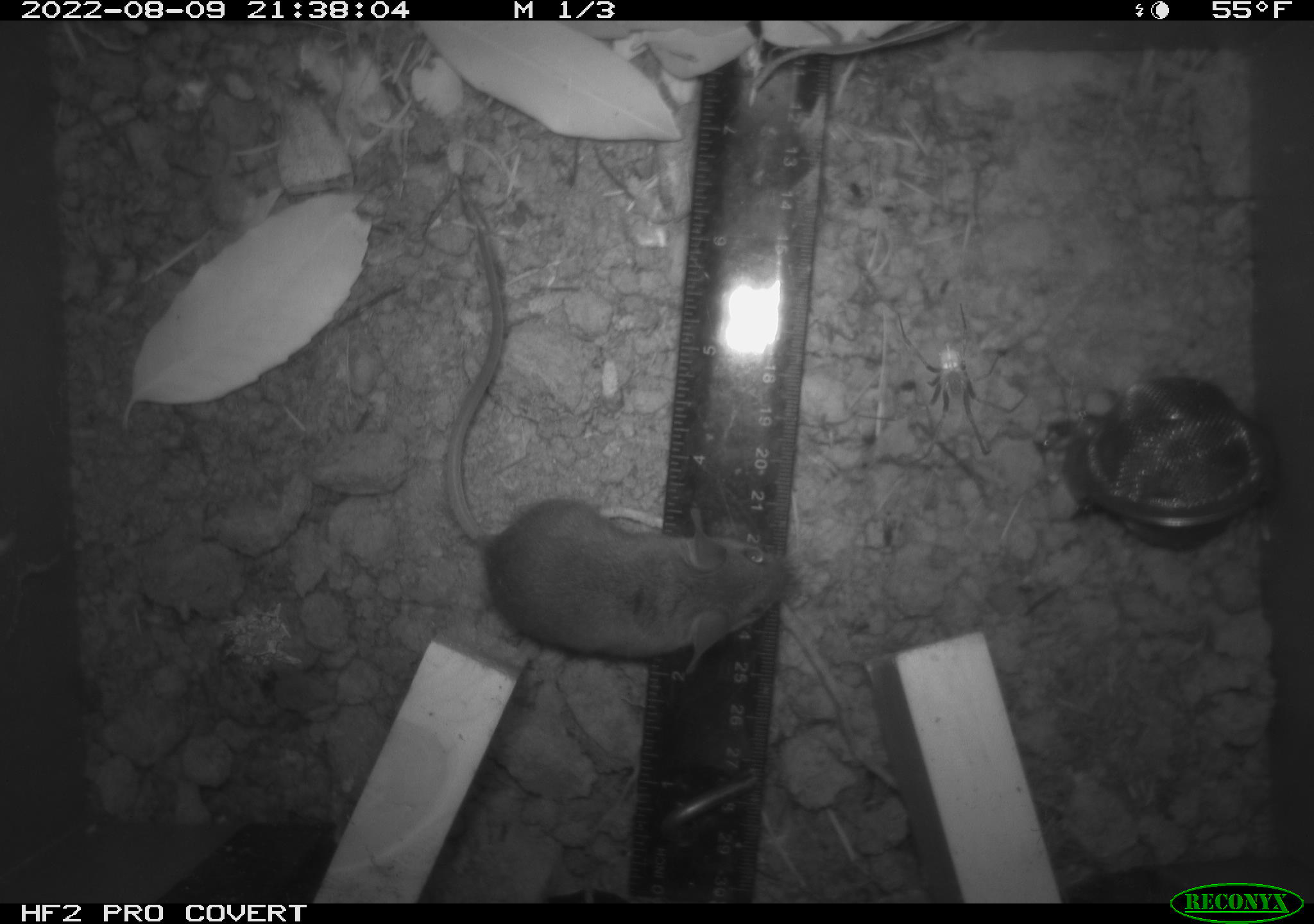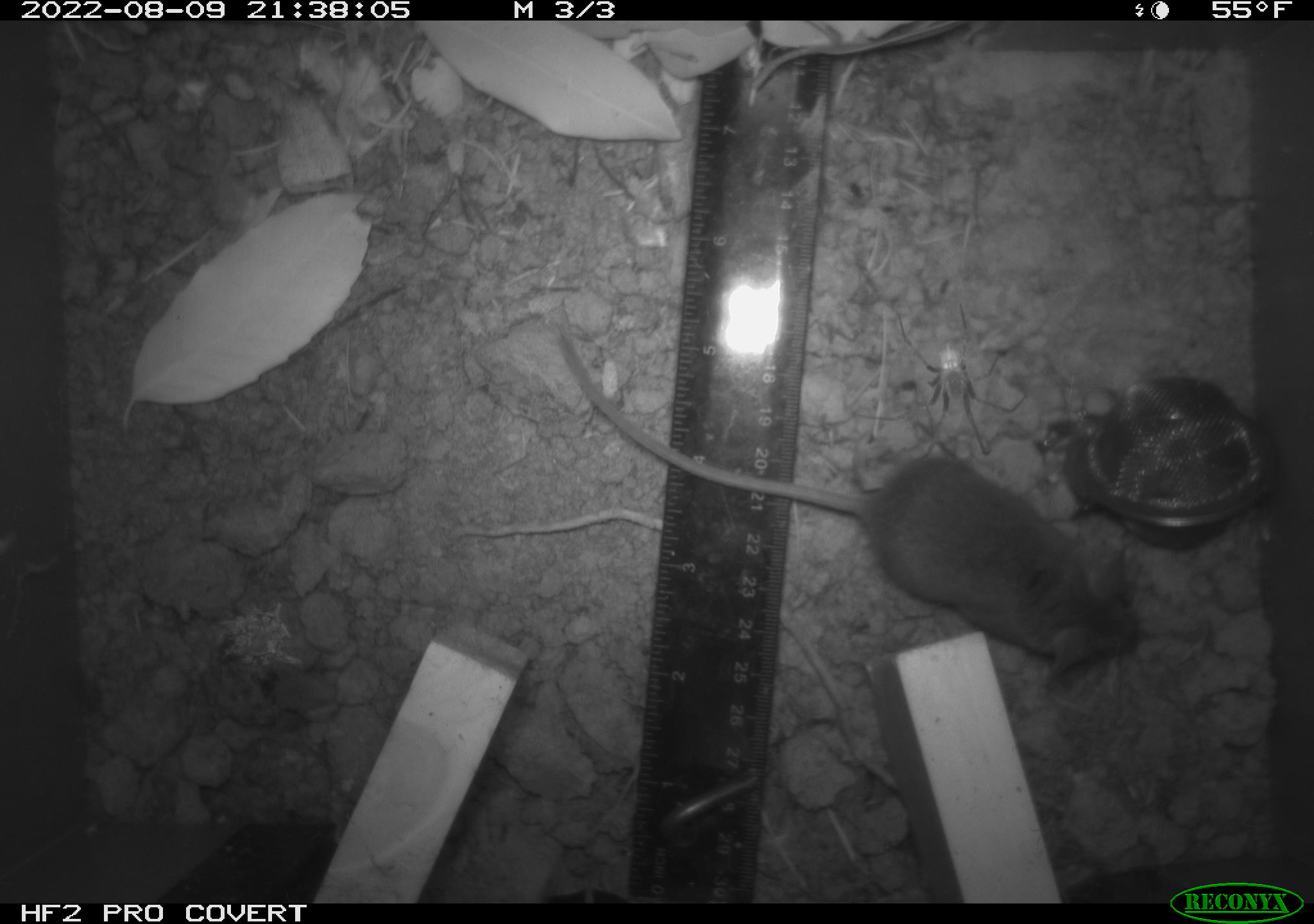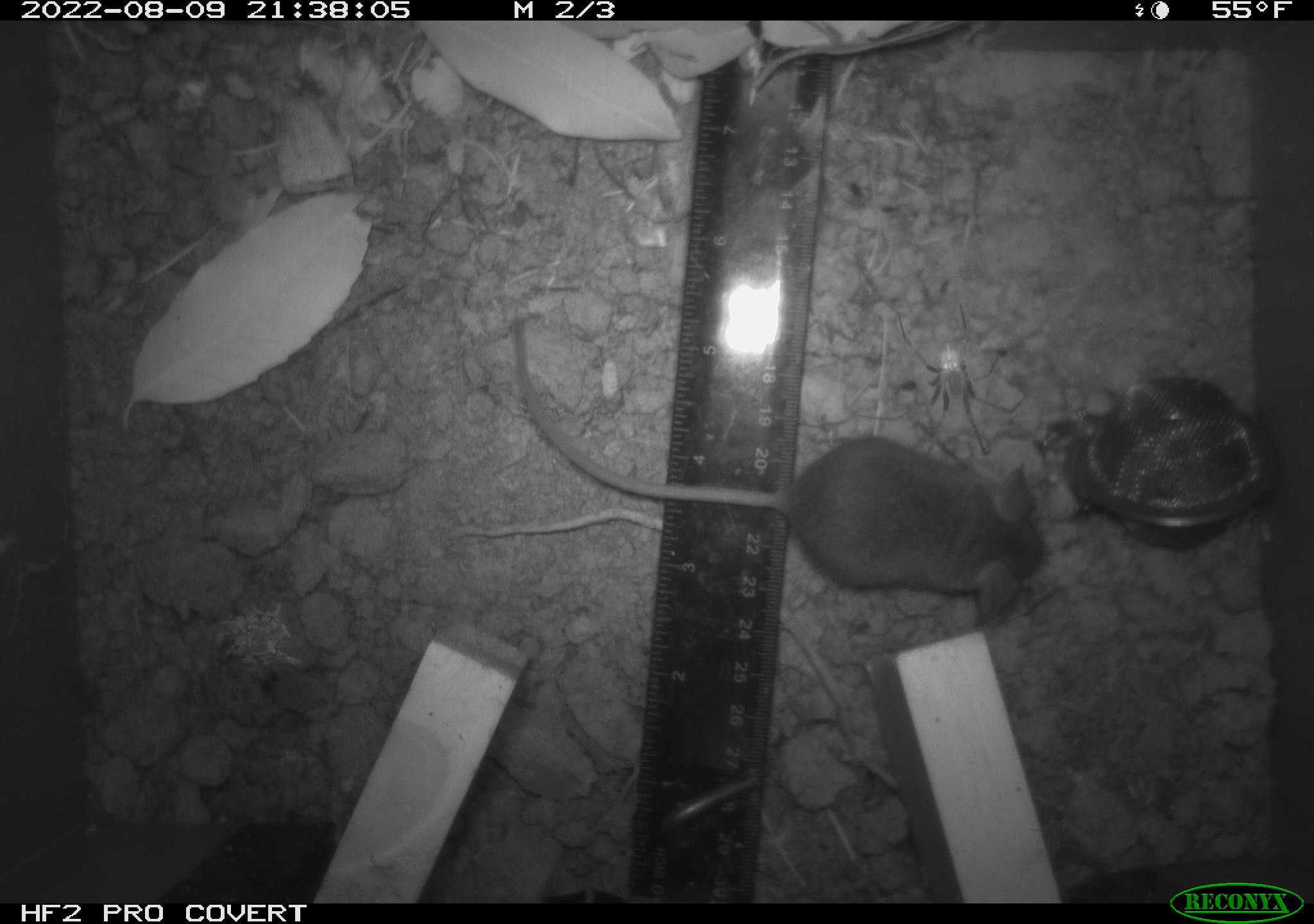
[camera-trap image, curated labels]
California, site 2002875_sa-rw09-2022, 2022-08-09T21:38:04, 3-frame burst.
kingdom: Animalia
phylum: Chordata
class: Mammalia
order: Rodentia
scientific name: Rodentia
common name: rodent